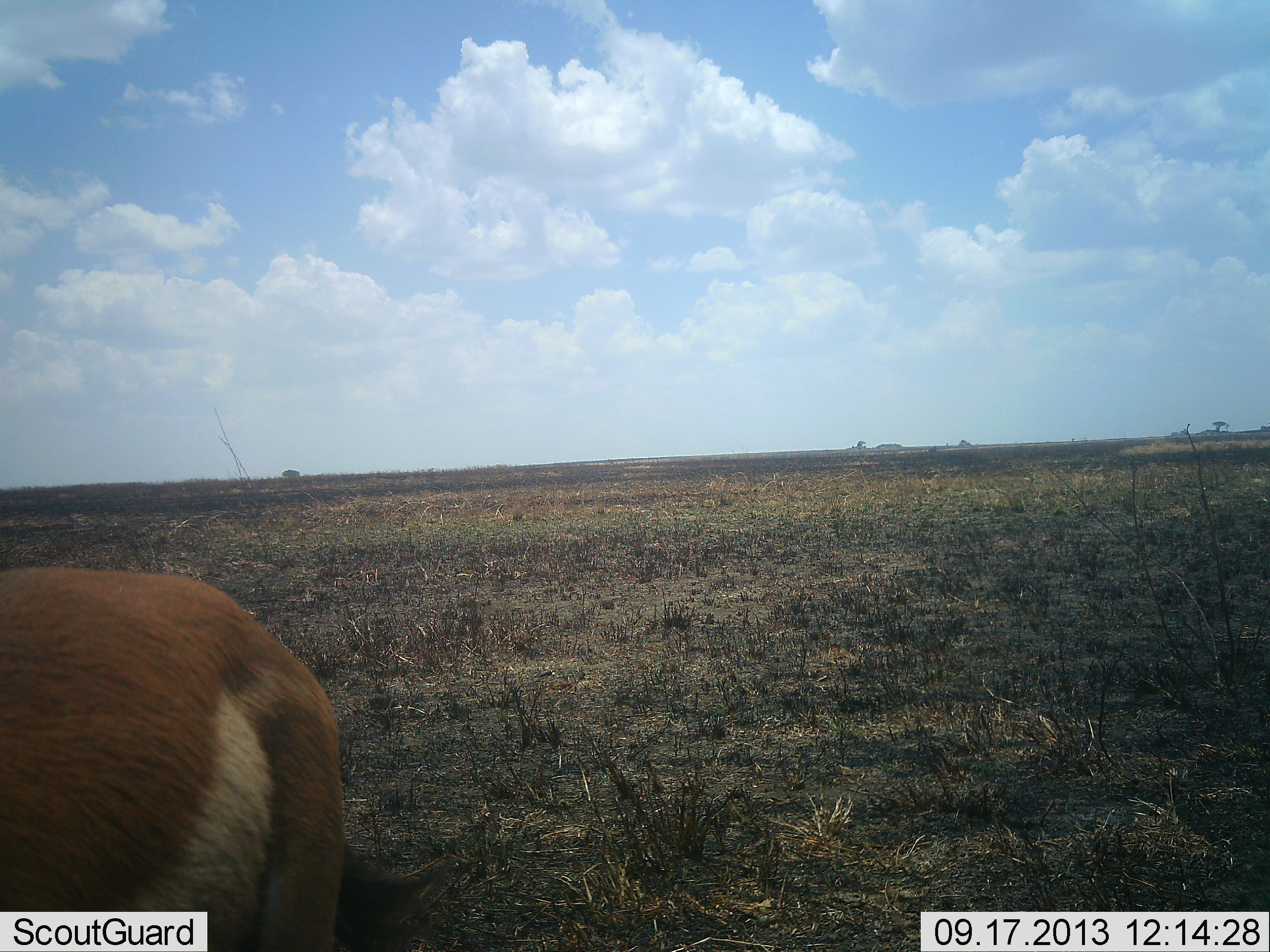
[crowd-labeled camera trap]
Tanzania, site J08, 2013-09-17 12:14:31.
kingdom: Animalia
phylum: Chordata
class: Mammalia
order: Artiodactyla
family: Bovidae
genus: Eudorcas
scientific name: Eudorcas thomsonii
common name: thomson's gazelle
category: gazellethomsons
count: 1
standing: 80%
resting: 0%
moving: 20%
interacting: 0%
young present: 0%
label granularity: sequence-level